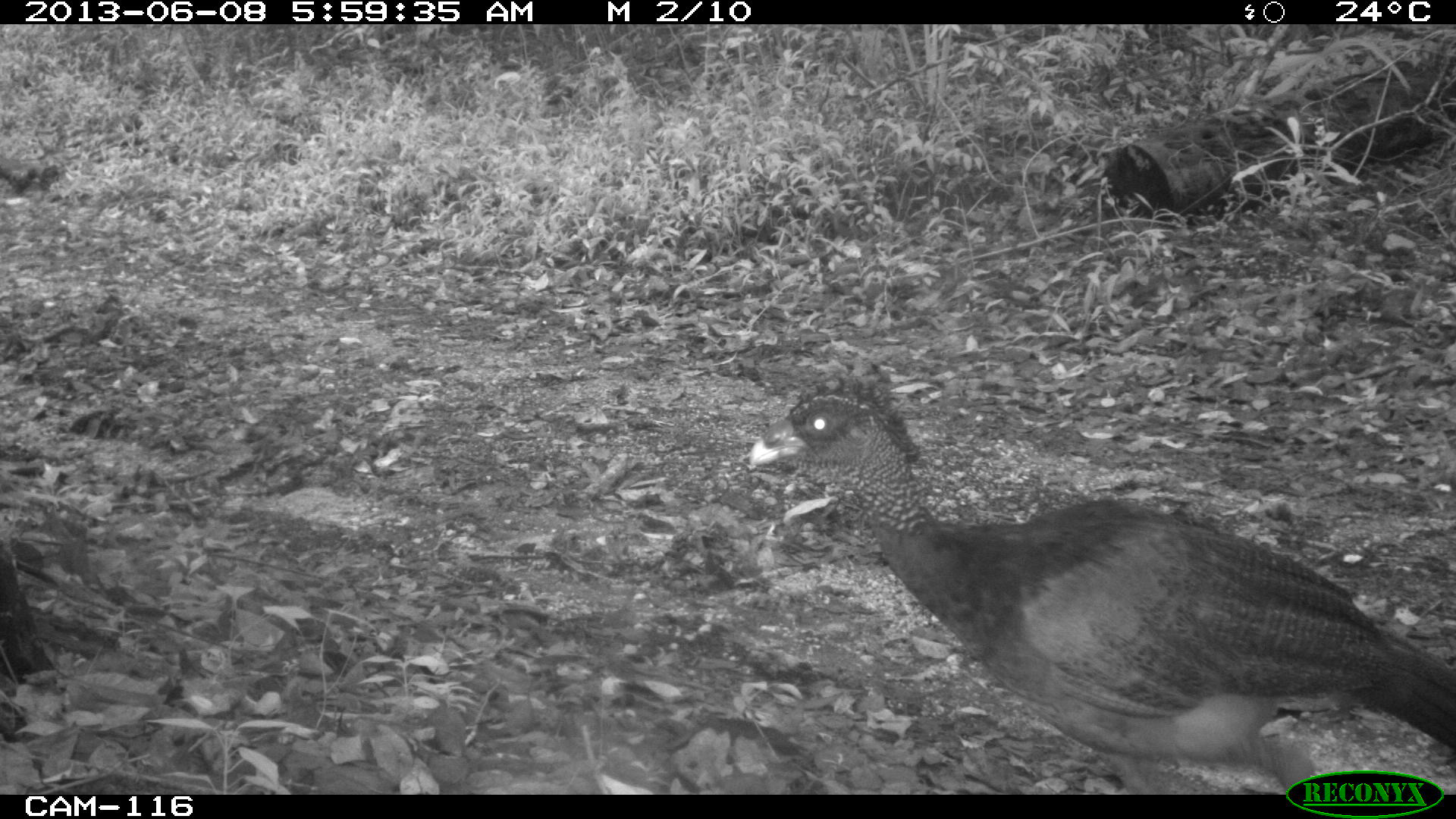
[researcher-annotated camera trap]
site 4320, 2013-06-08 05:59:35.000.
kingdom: Animalia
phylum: Chordata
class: Aves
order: Galliformes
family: Cracidae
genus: Crax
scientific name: Crax rubra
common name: great curassow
Crax rubra (great curassow), count 1, sex female.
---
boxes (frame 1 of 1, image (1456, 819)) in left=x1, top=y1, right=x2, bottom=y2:
crax rubra: left=745, top=370, right=1456, bottom=793